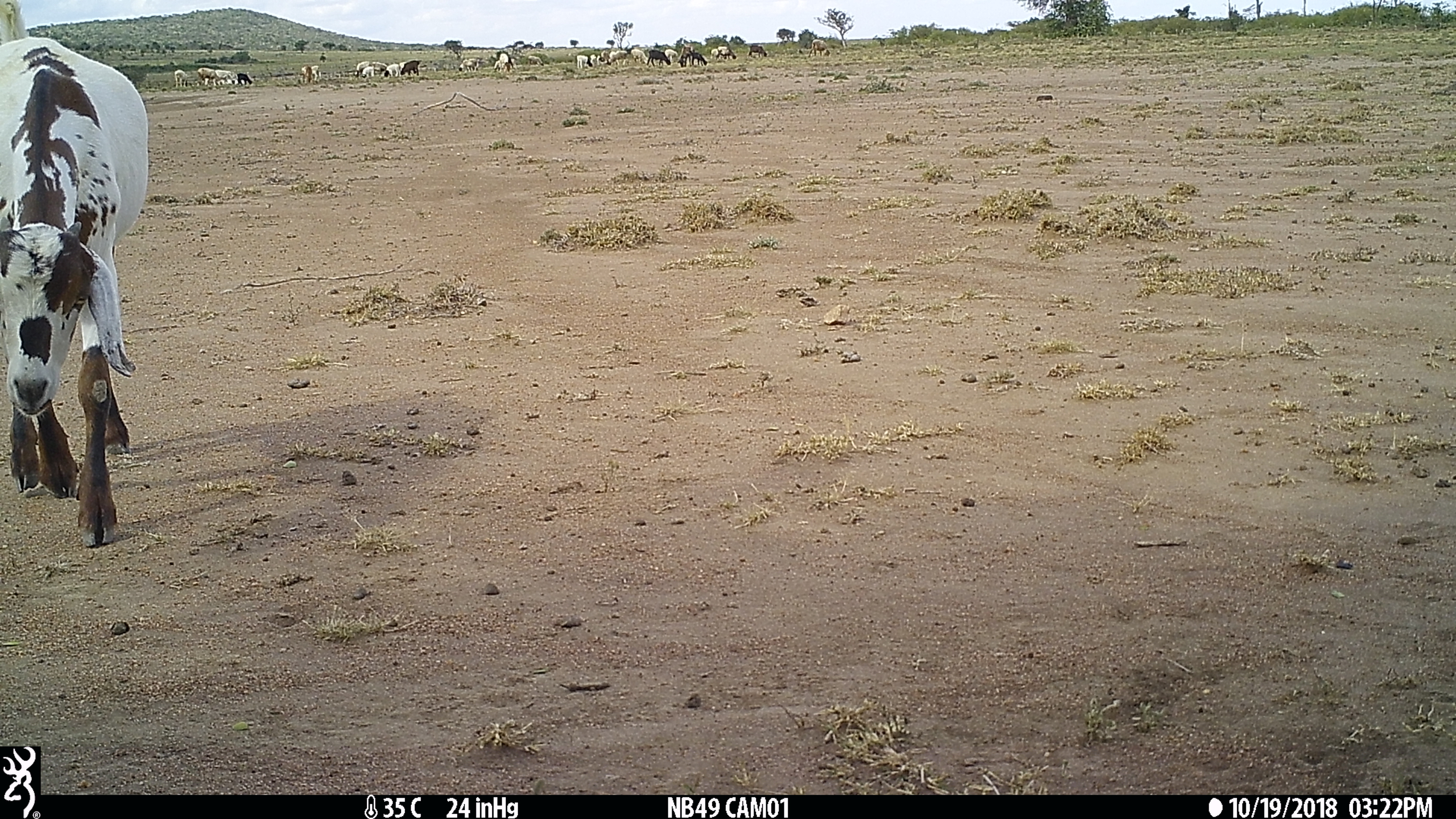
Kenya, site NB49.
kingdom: Animalia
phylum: Chordata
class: Mammalia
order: Artiodactyla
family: Bovidae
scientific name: Bovidae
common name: sheep or goat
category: shoat